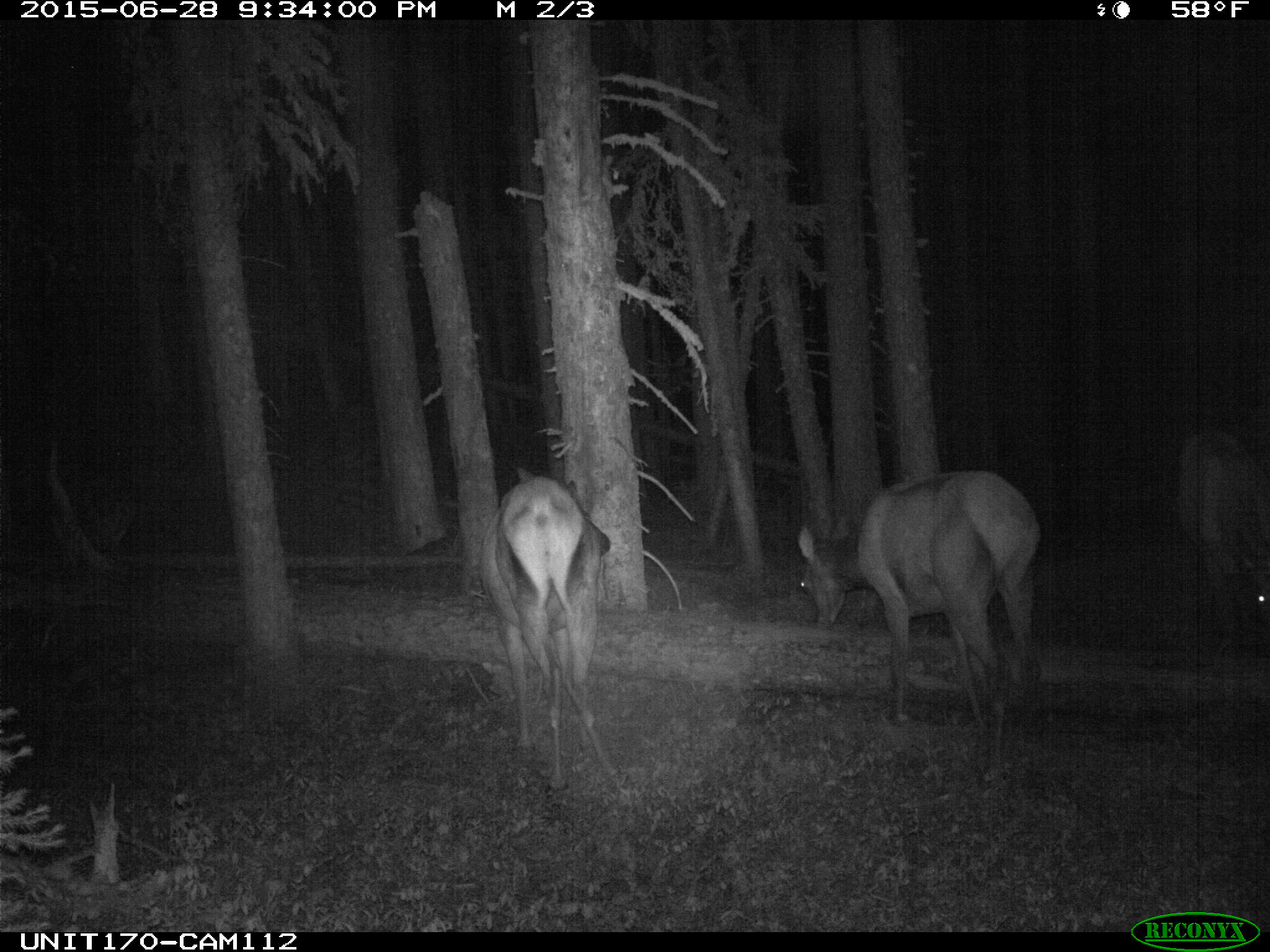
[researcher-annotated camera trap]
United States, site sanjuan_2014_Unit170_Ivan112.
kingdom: Animalia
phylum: Chordata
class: Mammalia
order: Artiodactyla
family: Cervidae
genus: Cervus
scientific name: Cervus elaphus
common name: red deer